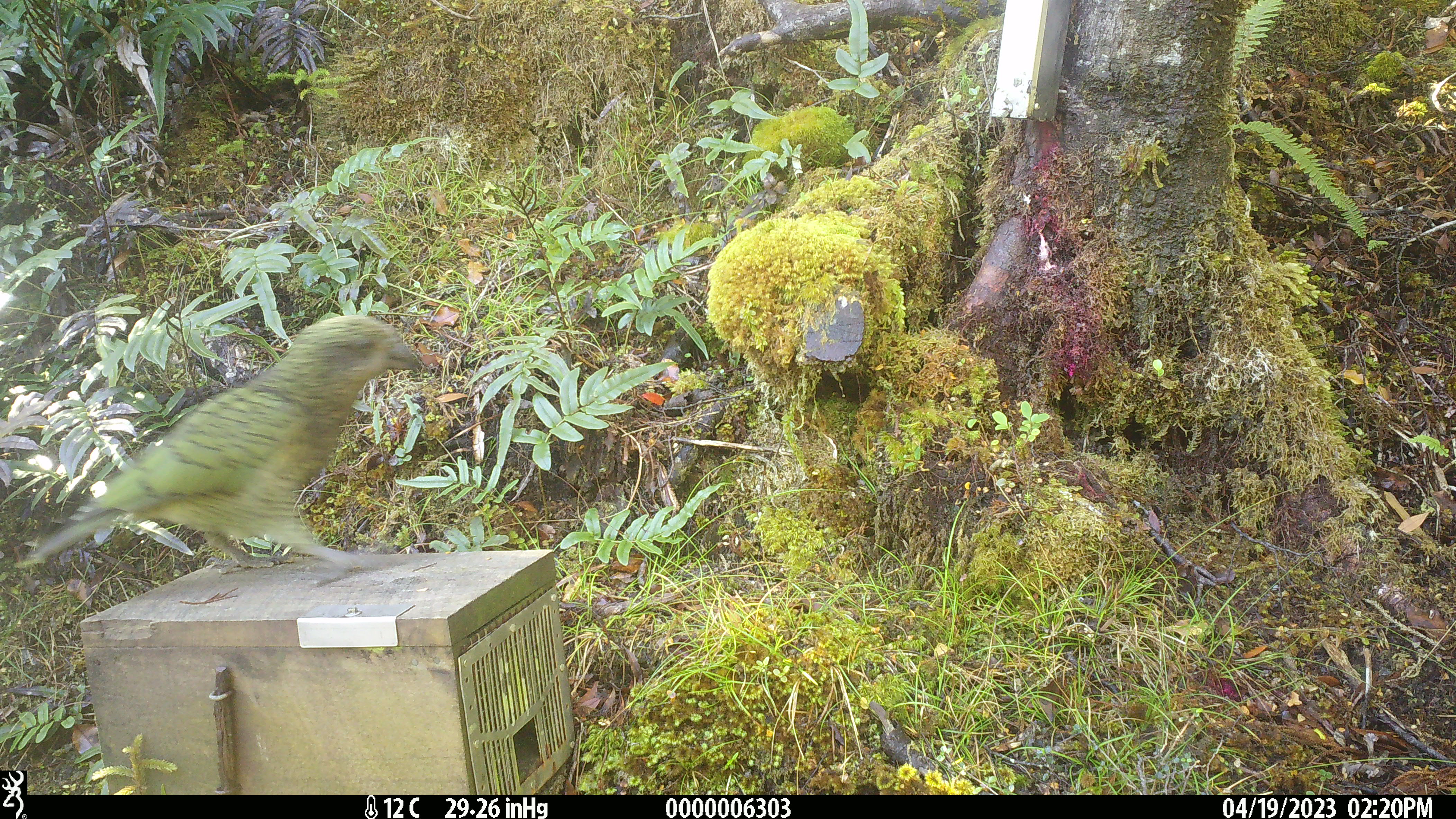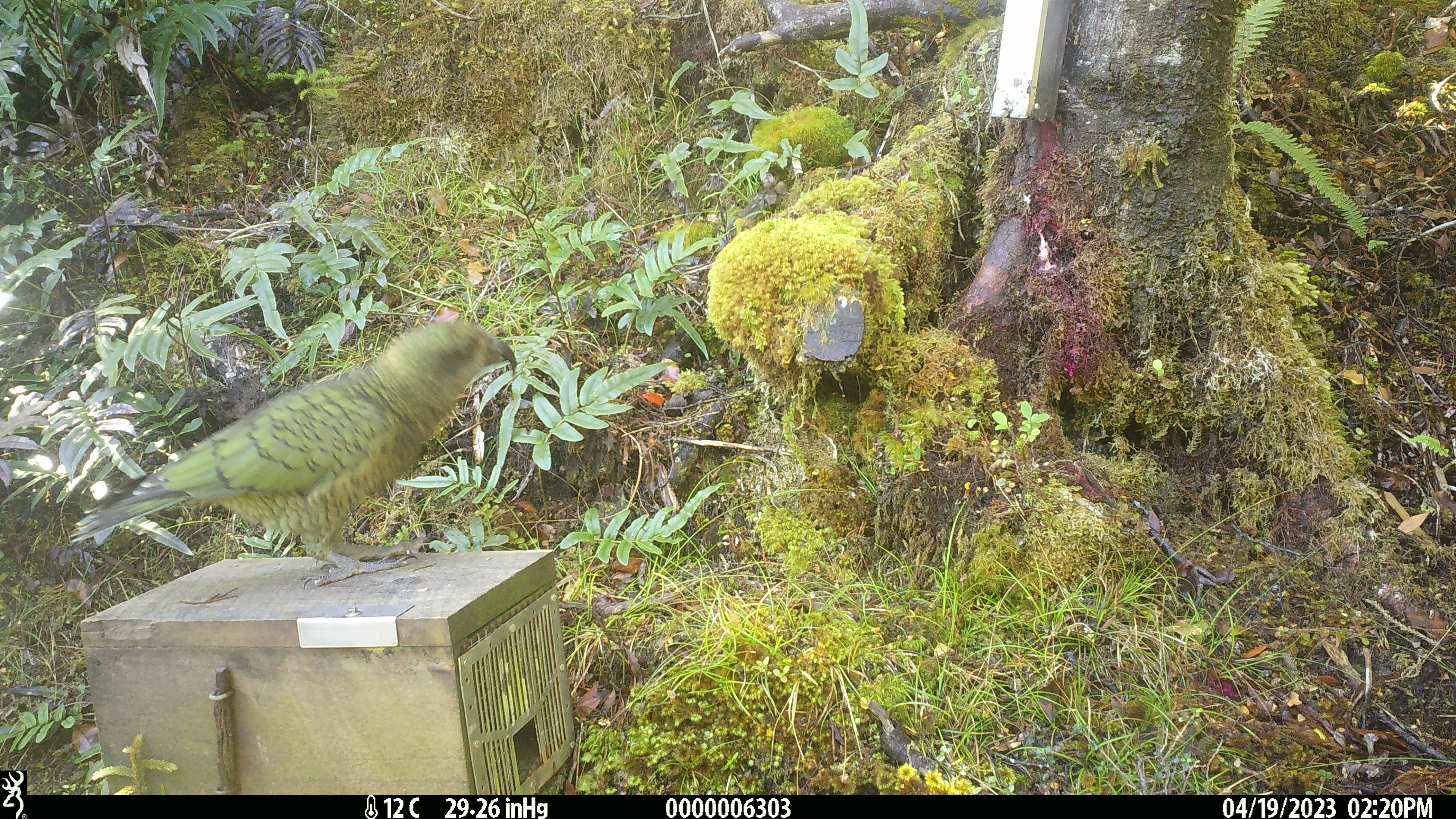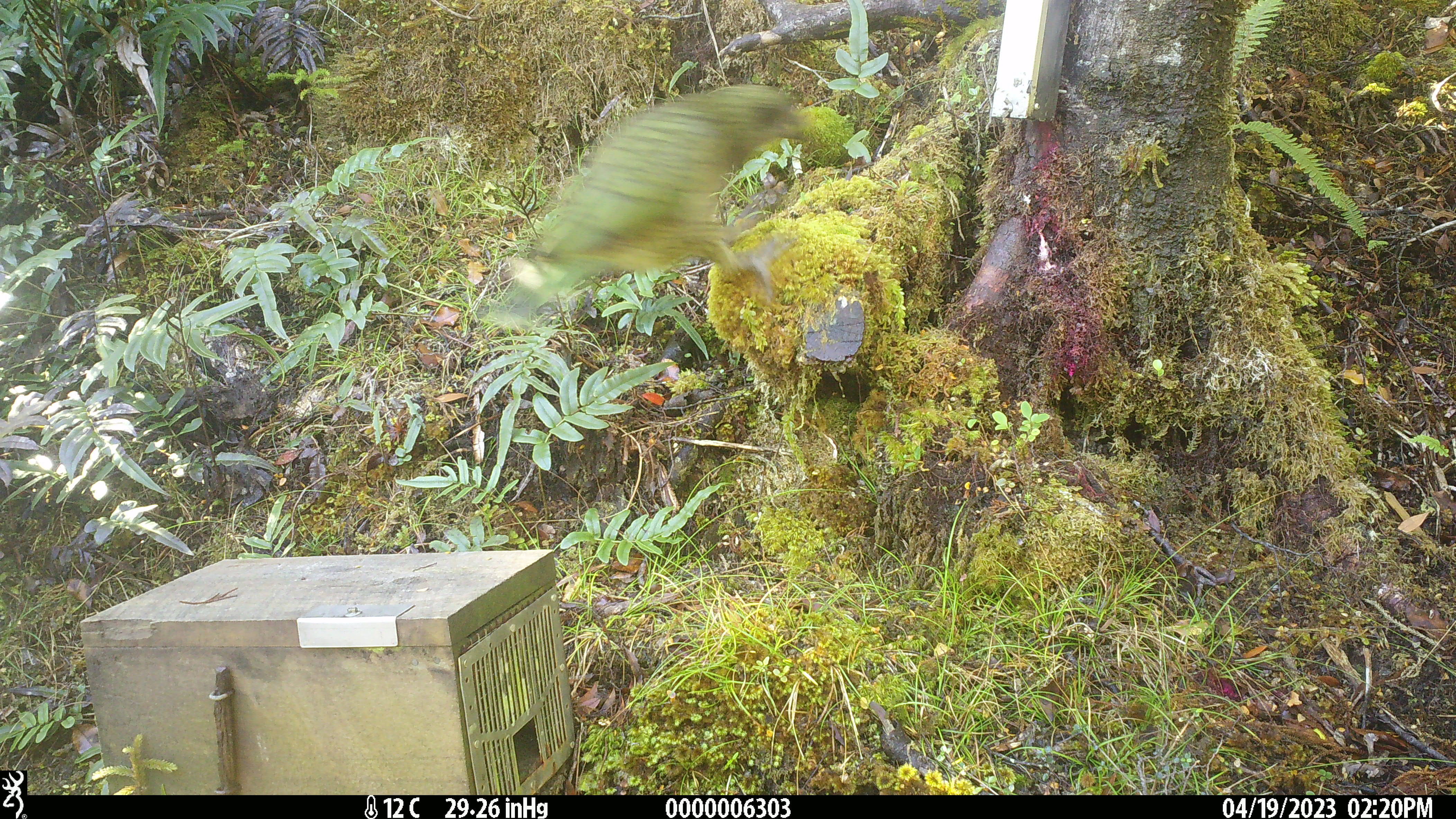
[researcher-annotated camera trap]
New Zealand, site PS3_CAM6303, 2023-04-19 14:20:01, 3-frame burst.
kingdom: Animalia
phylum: Chordata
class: Aves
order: Psittaciformes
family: Strigopidae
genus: Nestor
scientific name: Nestor notabilis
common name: kea